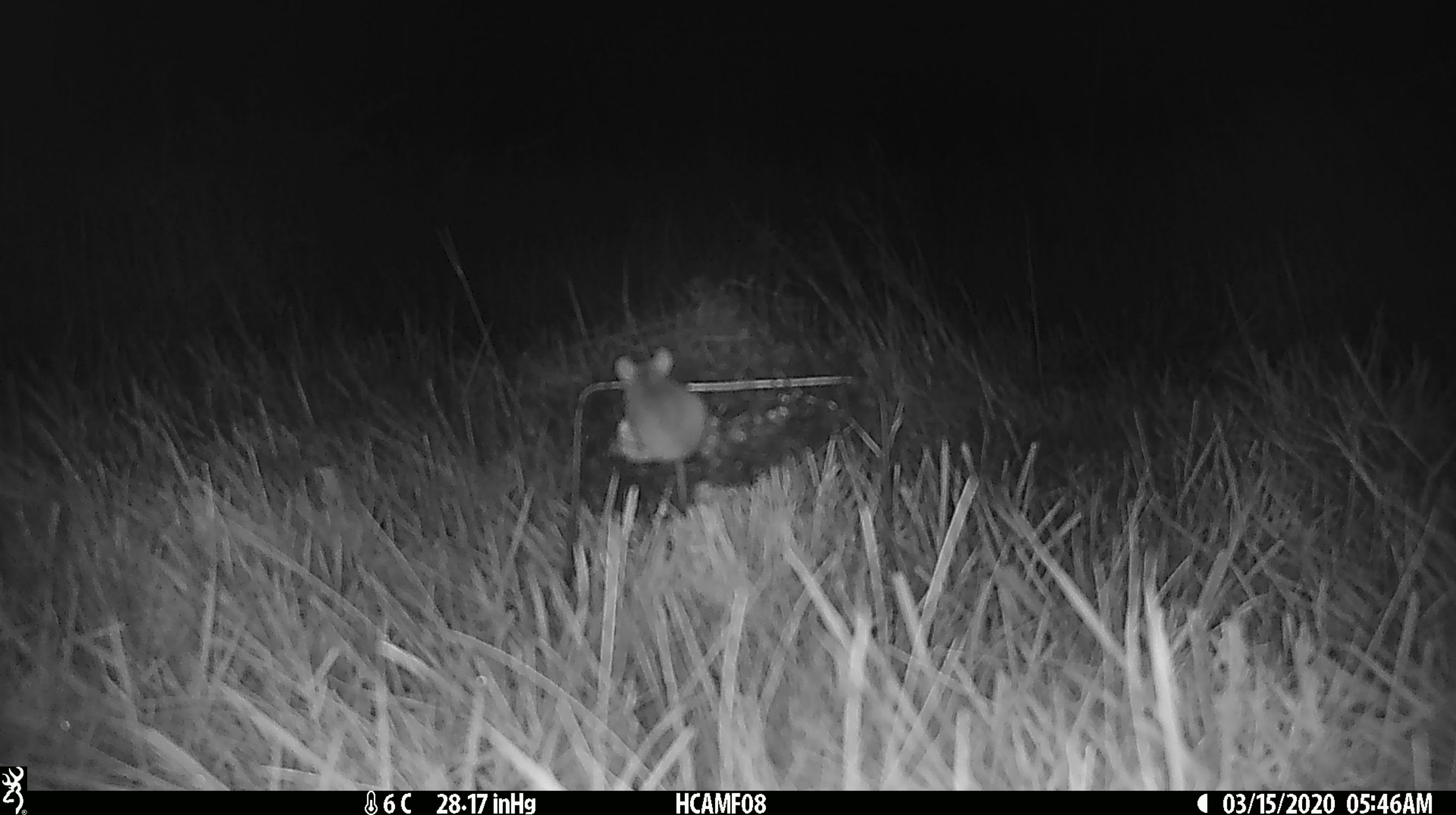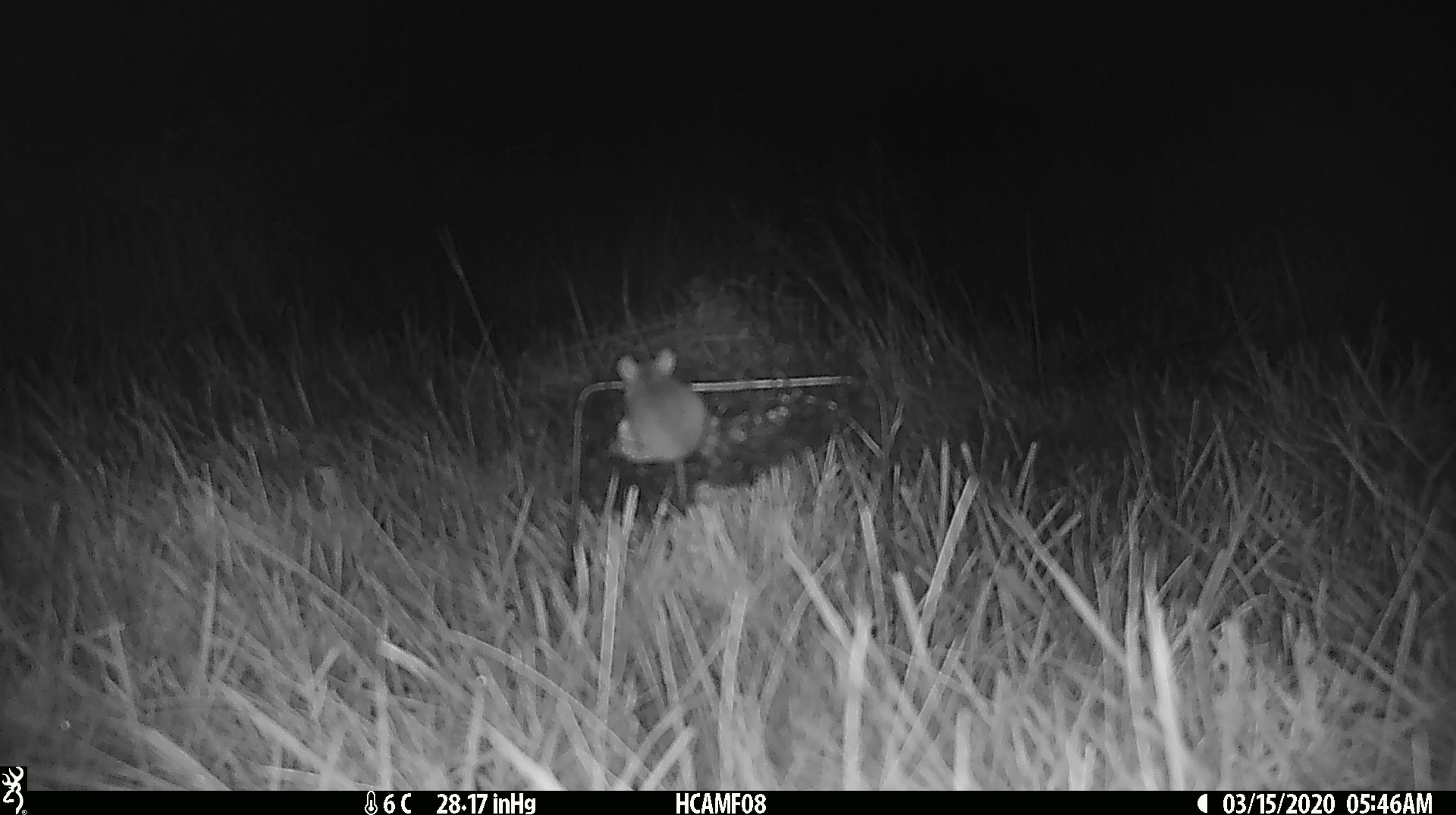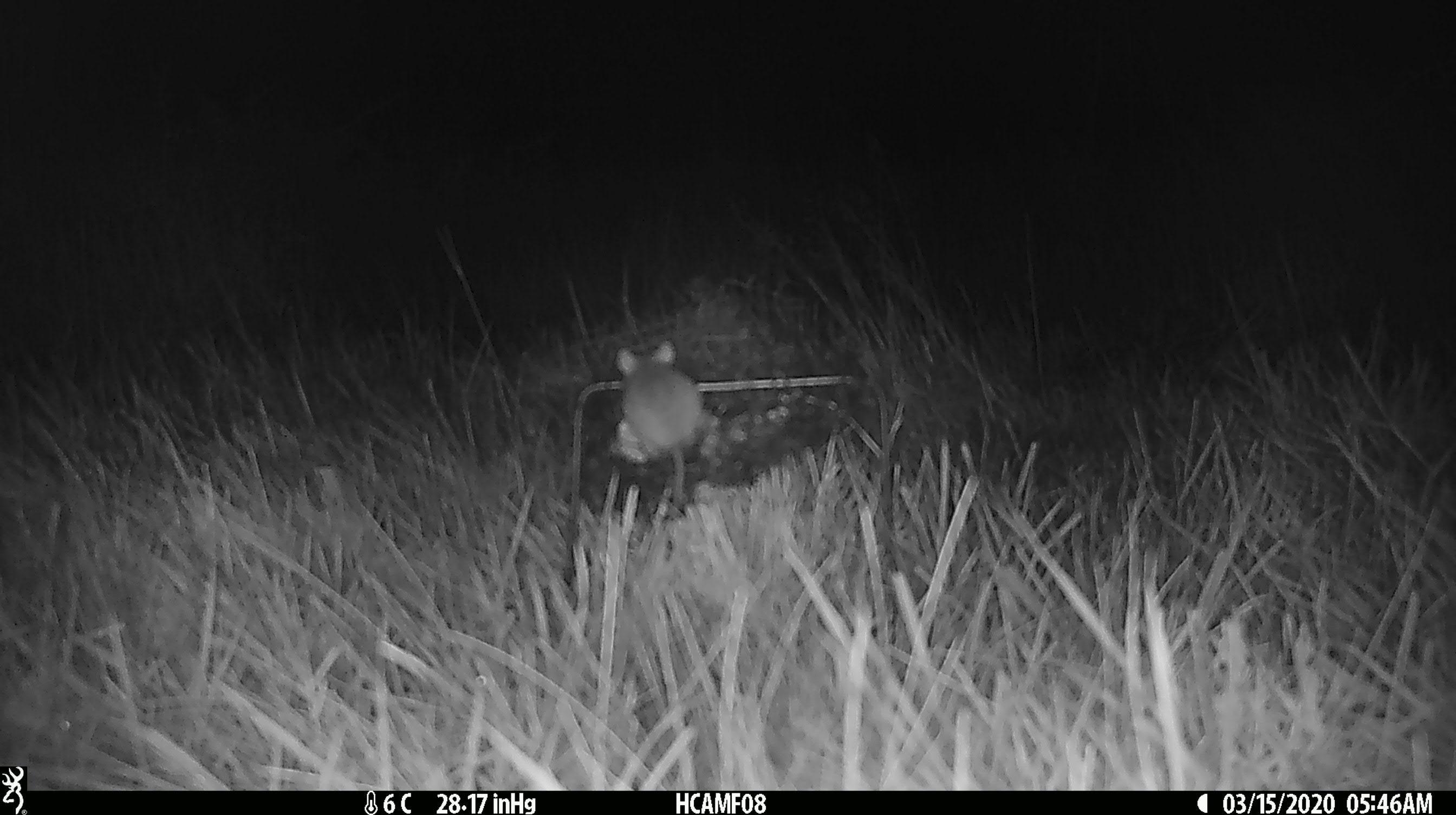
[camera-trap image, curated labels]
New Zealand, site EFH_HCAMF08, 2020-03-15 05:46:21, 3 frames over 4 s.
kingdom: Animalia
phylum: Chordata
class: Mammalia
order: Rodentia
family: Muridae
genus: Mus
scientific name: Mus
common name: mouse